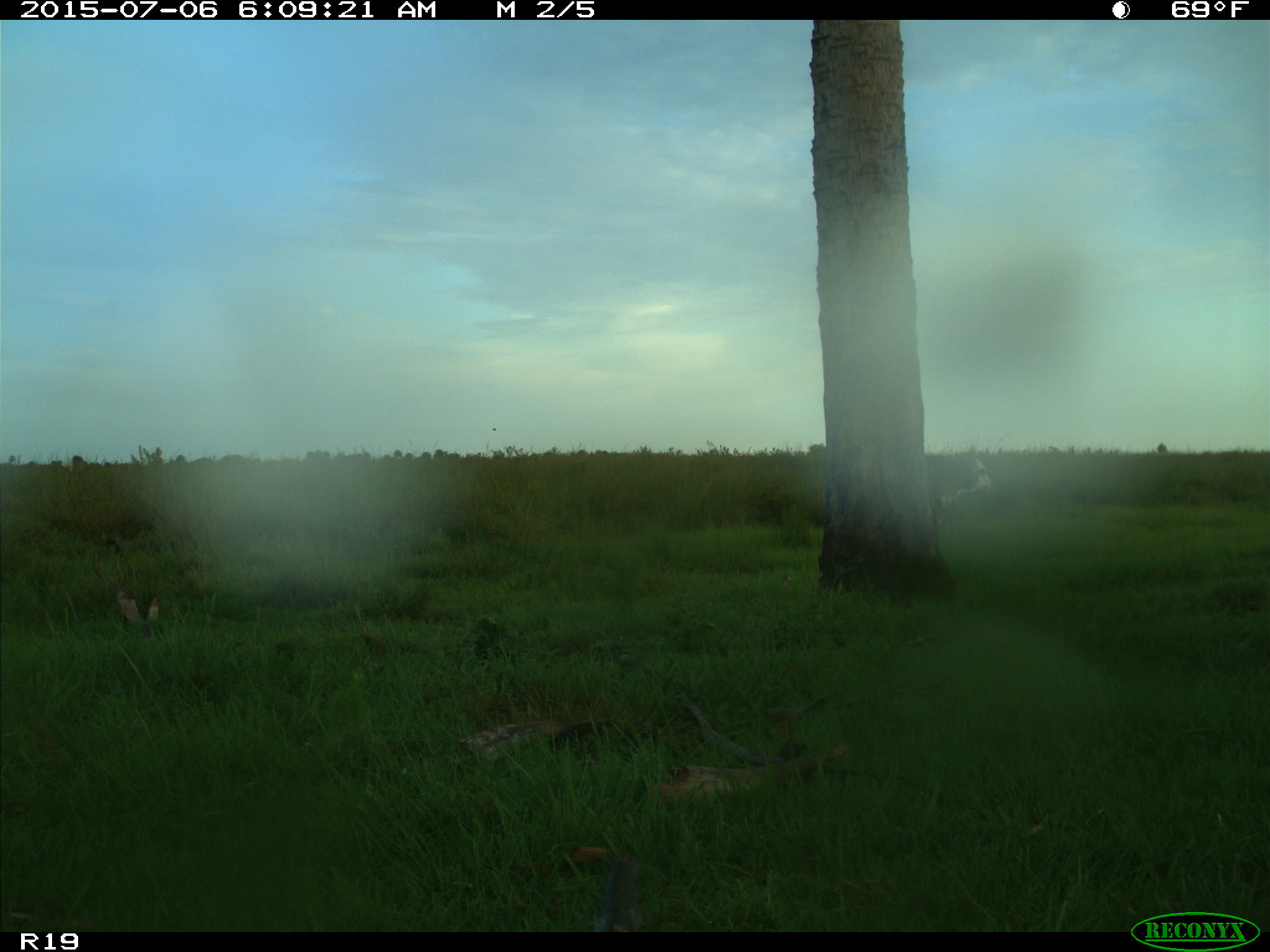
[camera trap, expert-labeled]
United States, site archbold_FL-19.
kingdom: Animalia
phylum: Chordata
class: Mammalia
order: Artiodactyla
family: Bovidae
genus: Bos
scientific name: Bos taurus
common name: domestic cow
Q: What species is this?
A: Bos taurus (domestic cow).